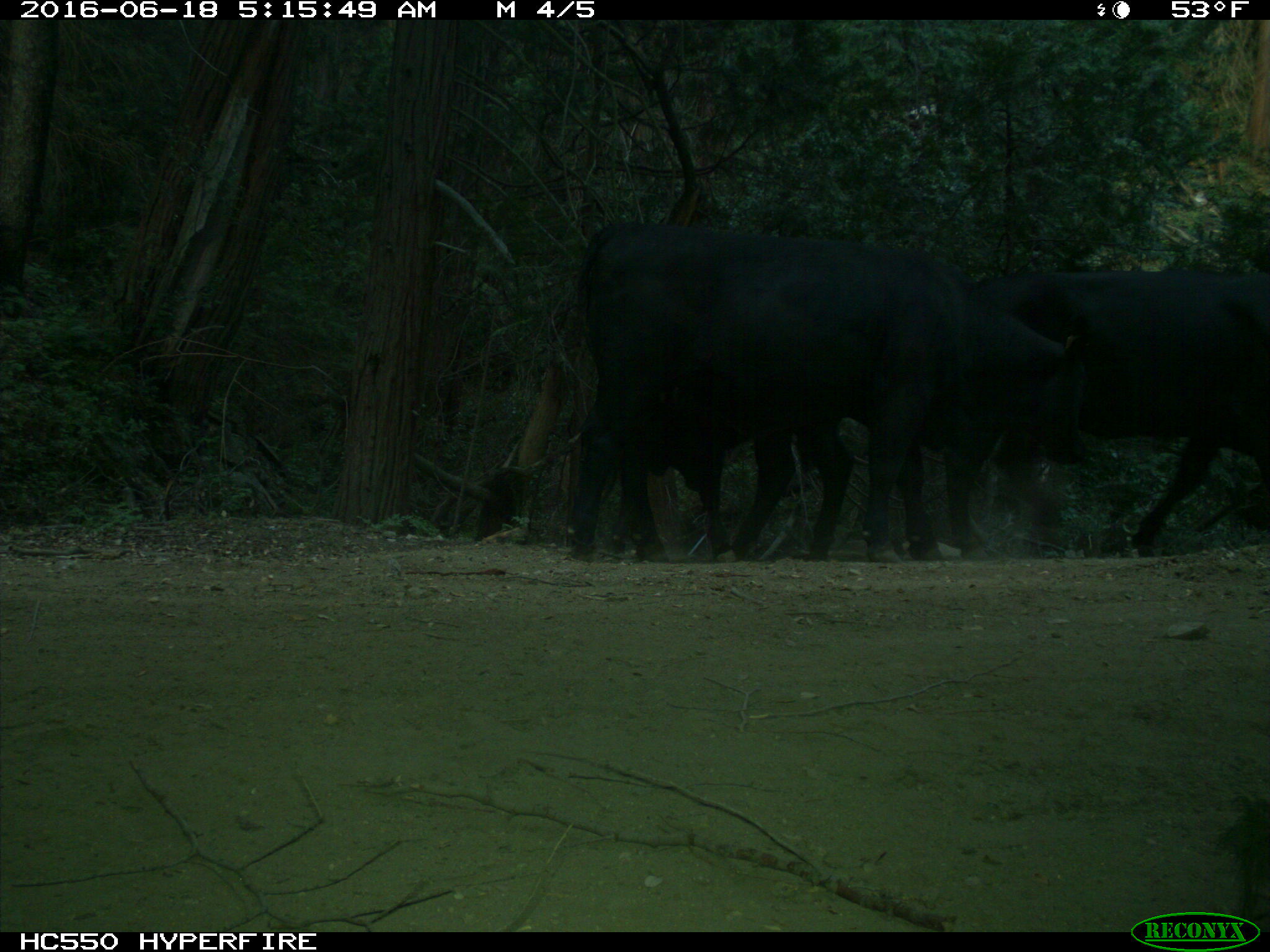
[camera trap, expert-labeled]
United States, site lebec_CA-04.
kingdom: Animalia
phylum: Chordata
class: Mammalia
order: Artiodactyla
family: Bovidae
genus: Bos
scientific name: Bos taurus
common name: domestic cow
Bos taurus (domestic cow).